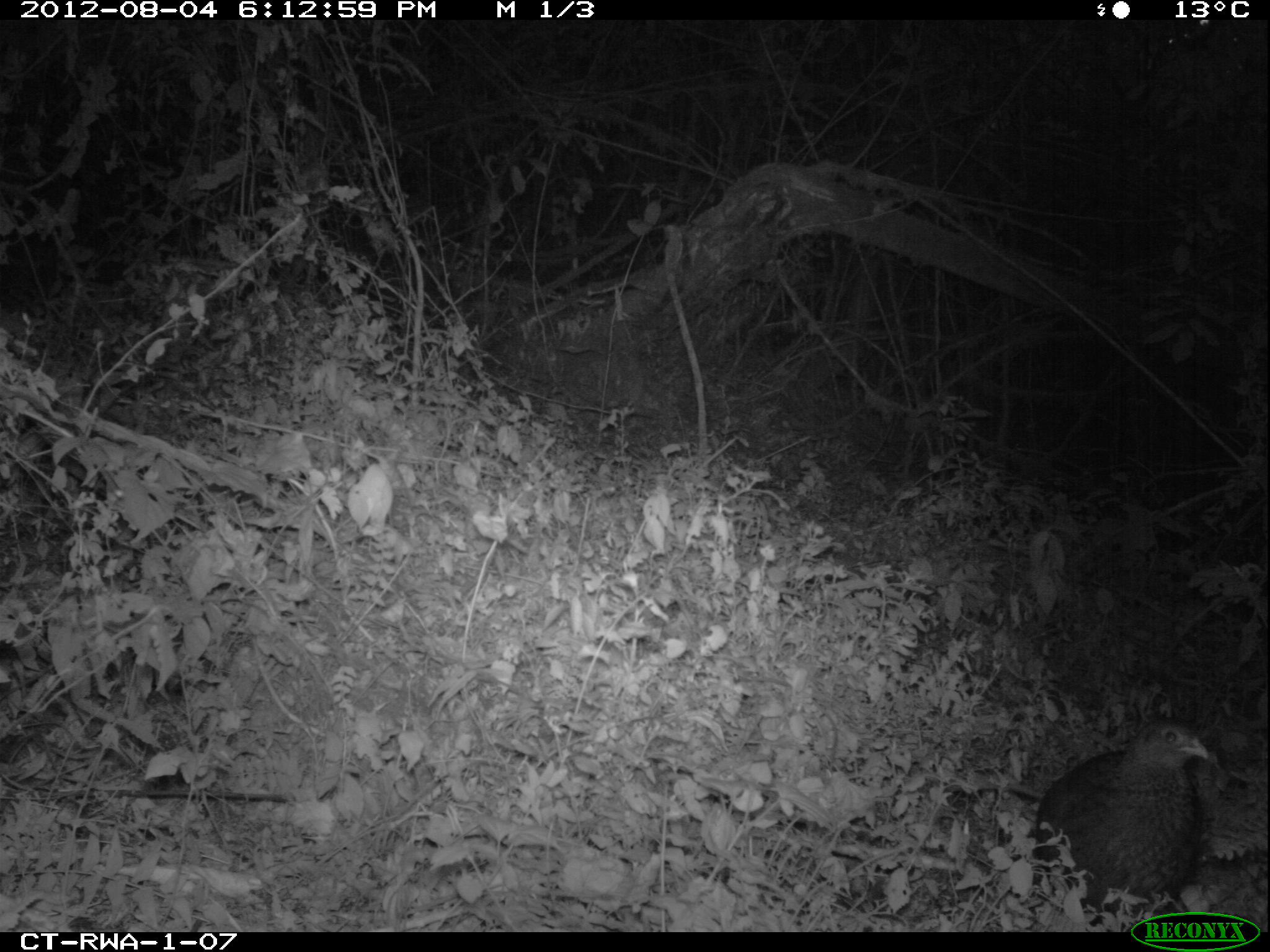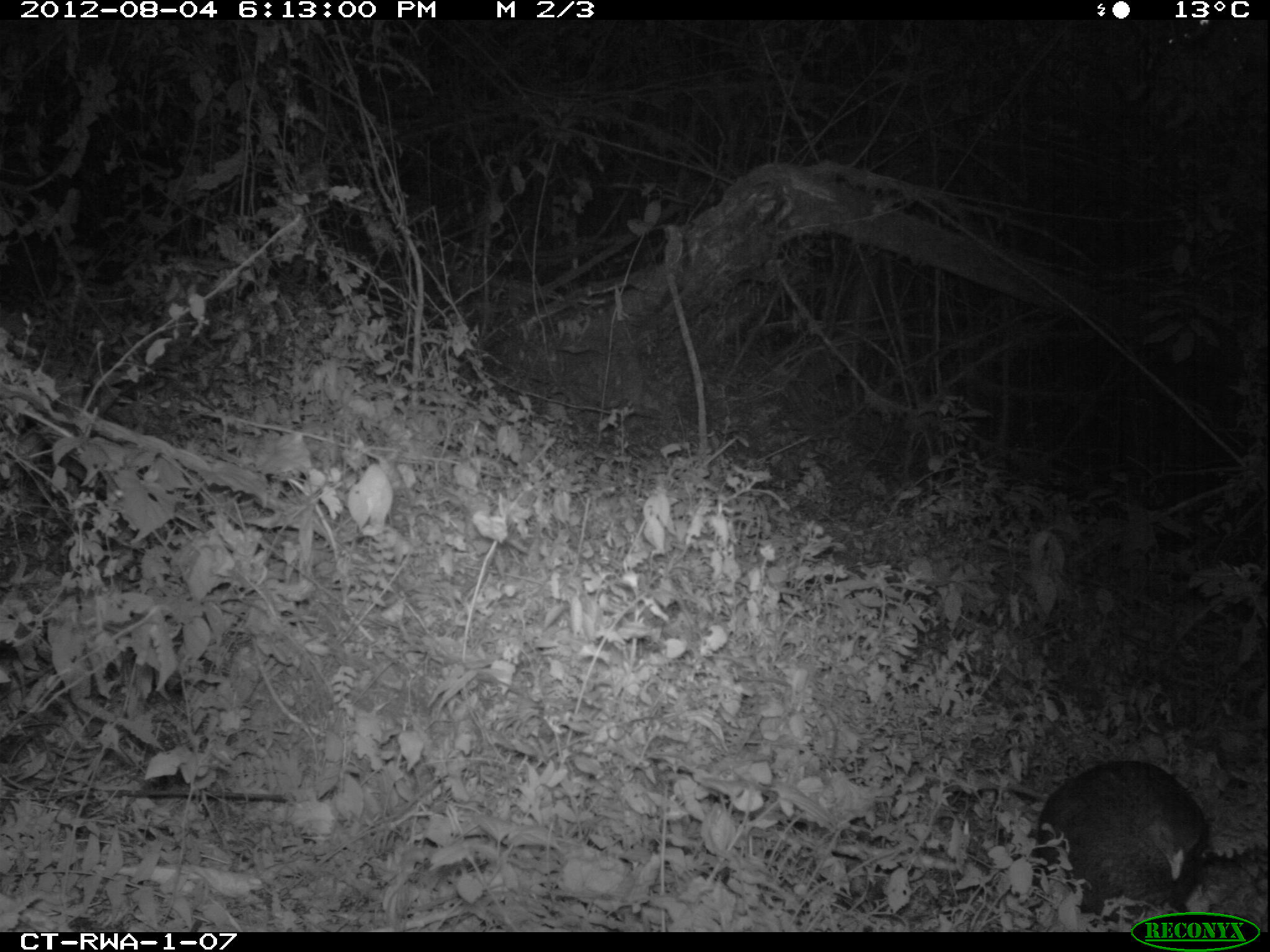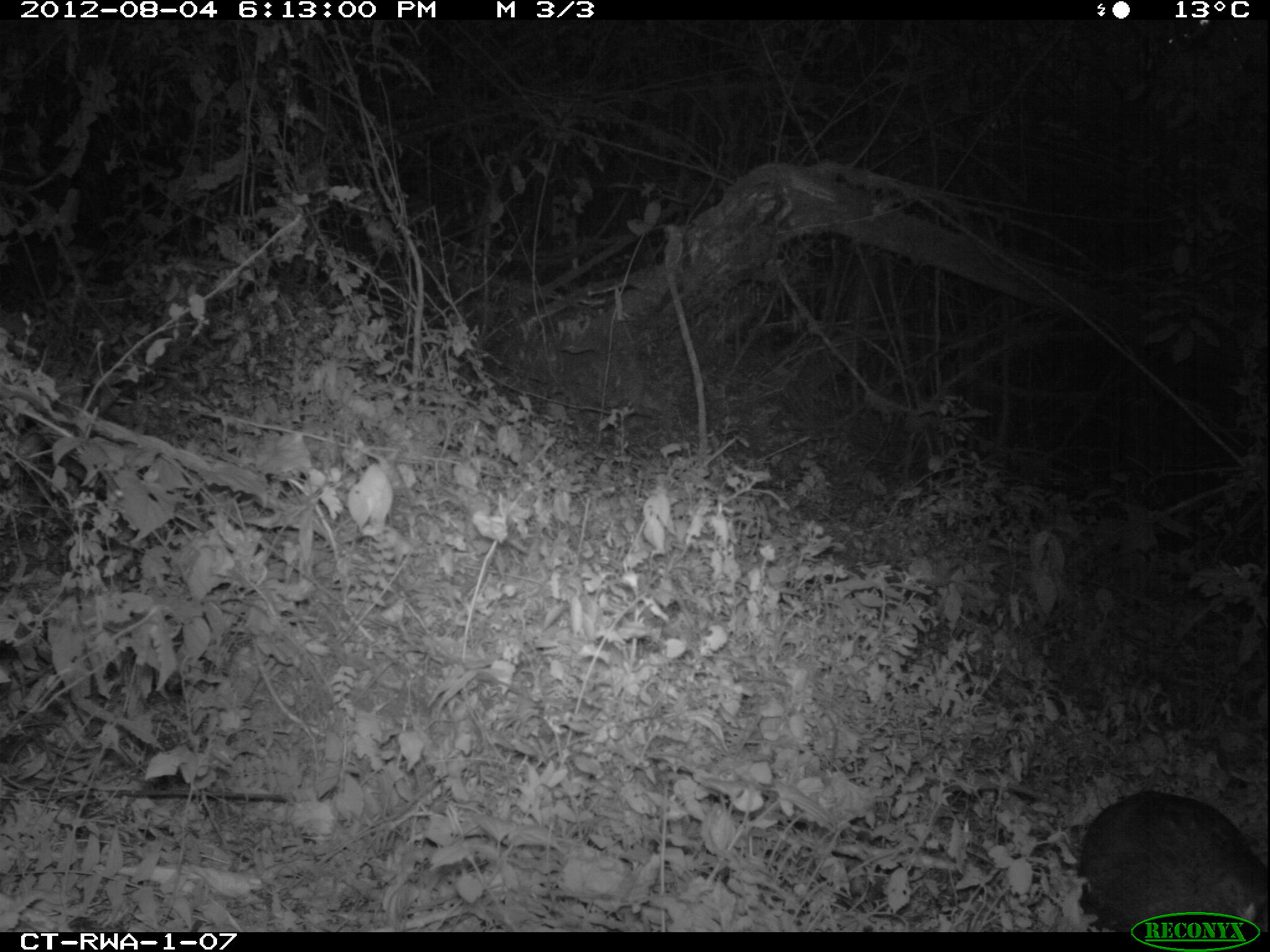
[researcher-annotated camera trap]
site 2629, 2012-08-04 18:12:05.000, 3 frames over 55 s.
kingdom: Animalia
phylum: Chordata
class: Aves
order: Galliformes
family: Phasianidae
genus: Pternistis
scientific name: Pternistis nobilis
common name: handsome francolin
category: francolinus nobilis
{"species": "francolinus nobilis (handsome francolin) (Pternistis nobilis)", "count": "1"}